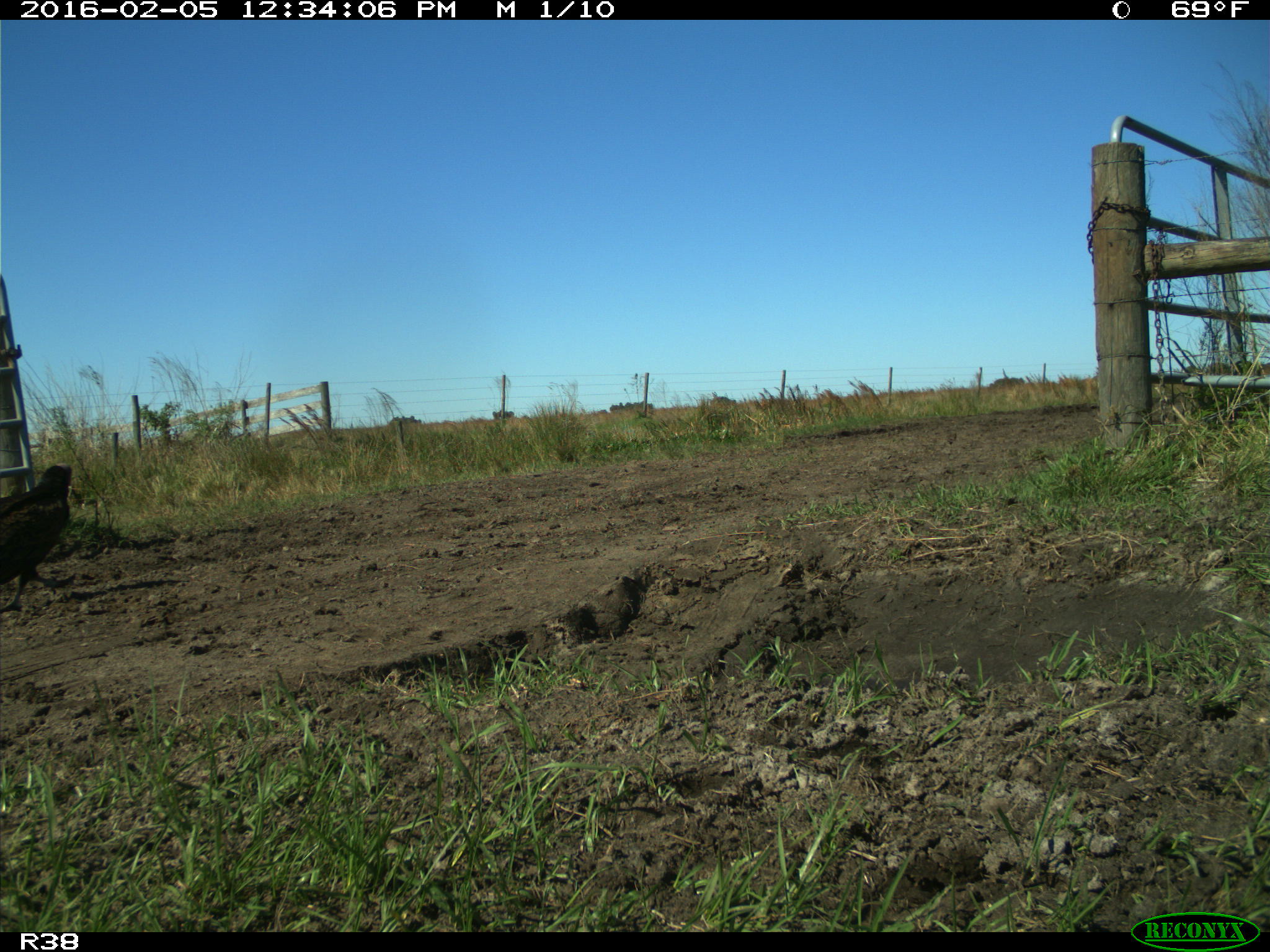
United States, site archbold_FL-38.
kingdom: Animalia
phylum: Chordata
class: Aves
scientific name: Aves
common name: birds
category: unidentified bird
Unidentified bird (birds) (Aves).